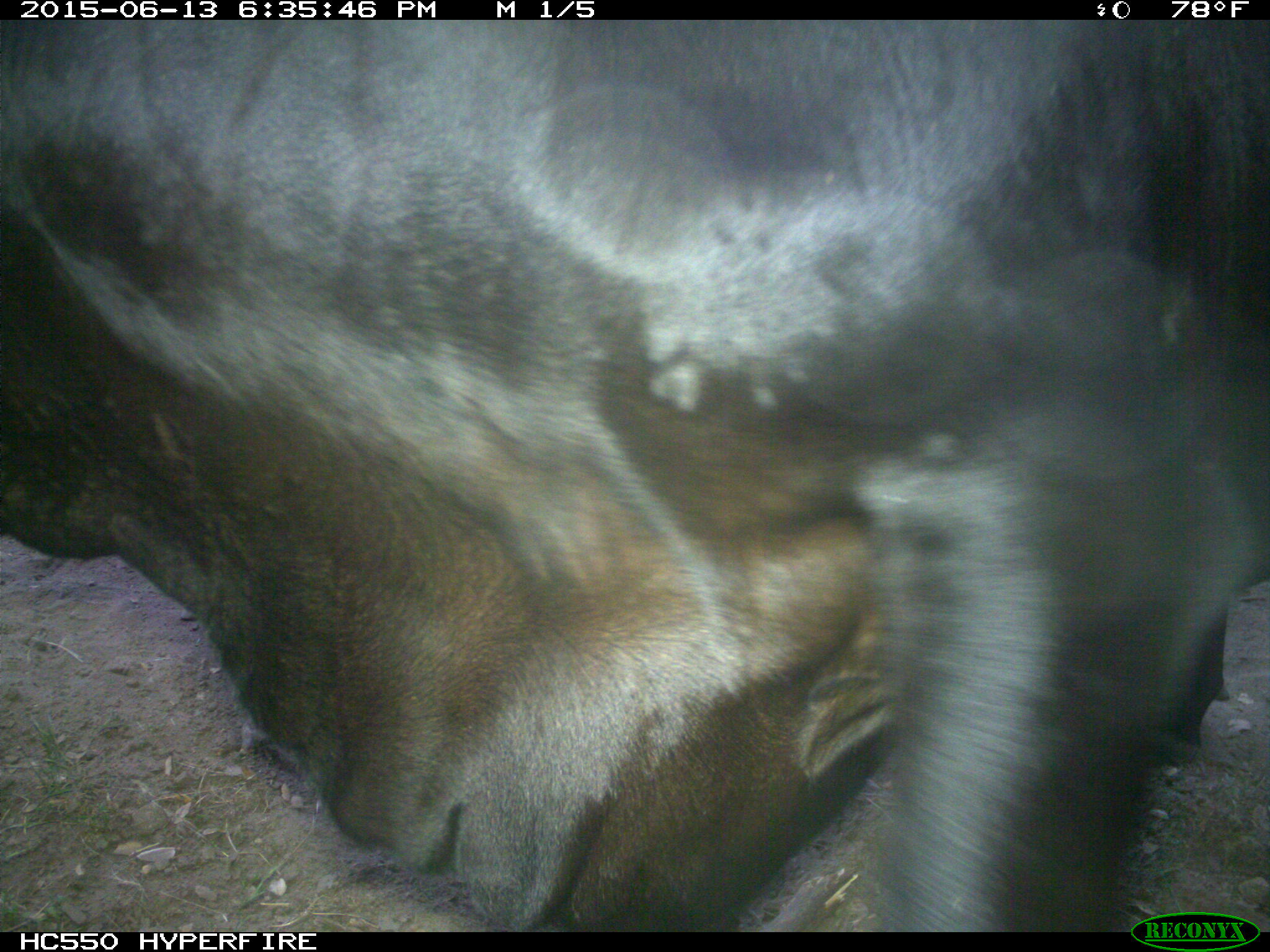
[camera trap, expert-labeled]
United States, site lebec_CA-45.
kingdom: Animalia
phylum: Chordata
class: Mammalia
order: Artiodactyla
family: Bovidae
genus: Bos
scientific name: Bos taurus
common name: domestic cow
Bos taurus (domestic cow).